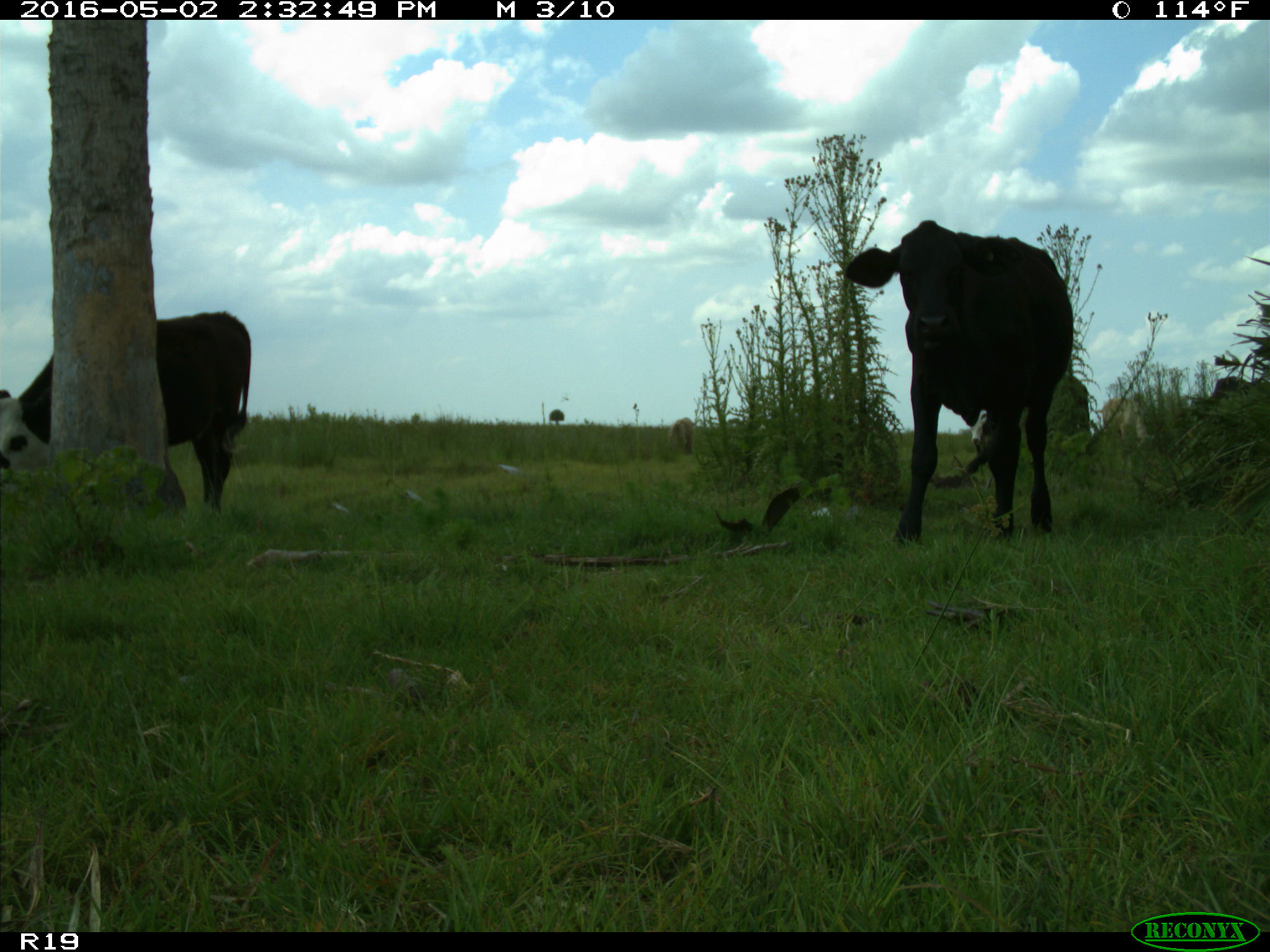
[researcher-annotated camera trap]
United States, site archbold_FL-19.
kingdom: Animalia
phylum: Chordata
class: Mammalia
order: Artiodactyla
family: Bovidae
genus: Bos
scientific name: Bos taurus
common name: domestic cow